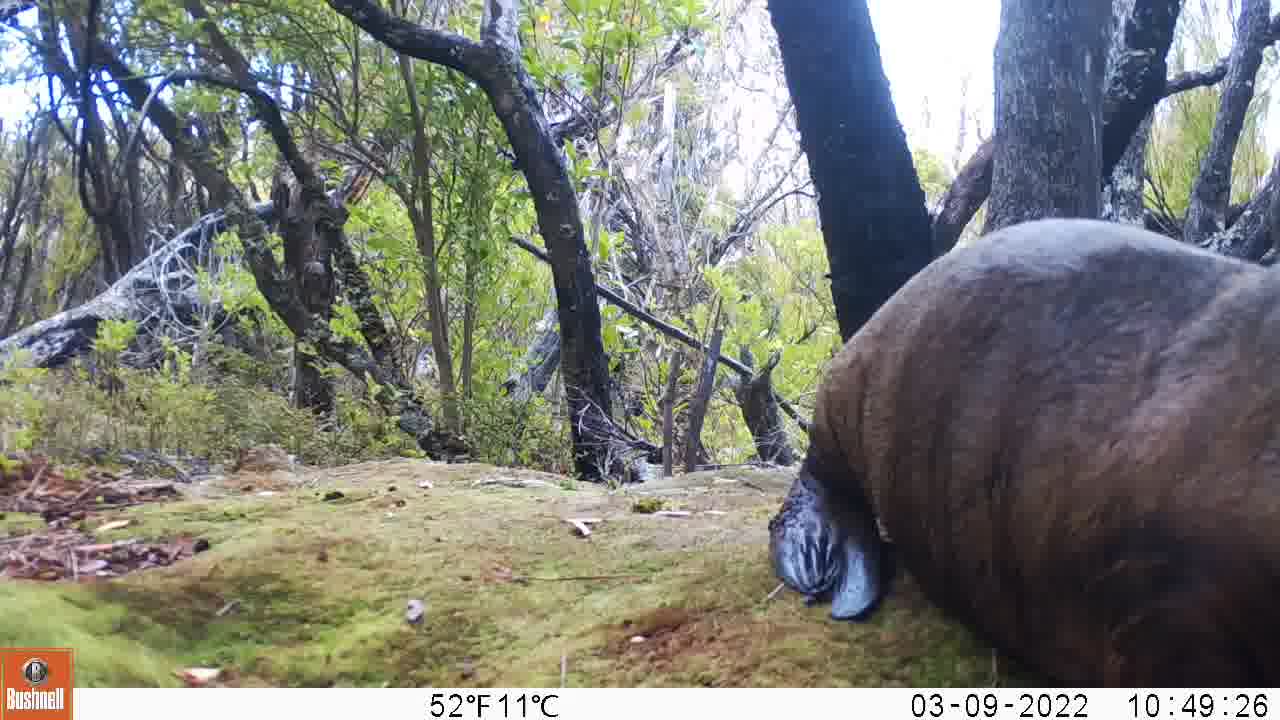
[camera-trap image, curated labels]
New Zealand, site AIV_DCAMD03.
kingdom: Animalia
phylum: Chordata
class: Mammalia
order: Carnivora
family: Otariidae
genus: Phocarctos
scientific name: Phocarctos hookeri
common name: new zealand sea lion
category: sealion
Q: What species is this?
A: Sealion (new zealand sea lion) (Phocarctos hookeri).